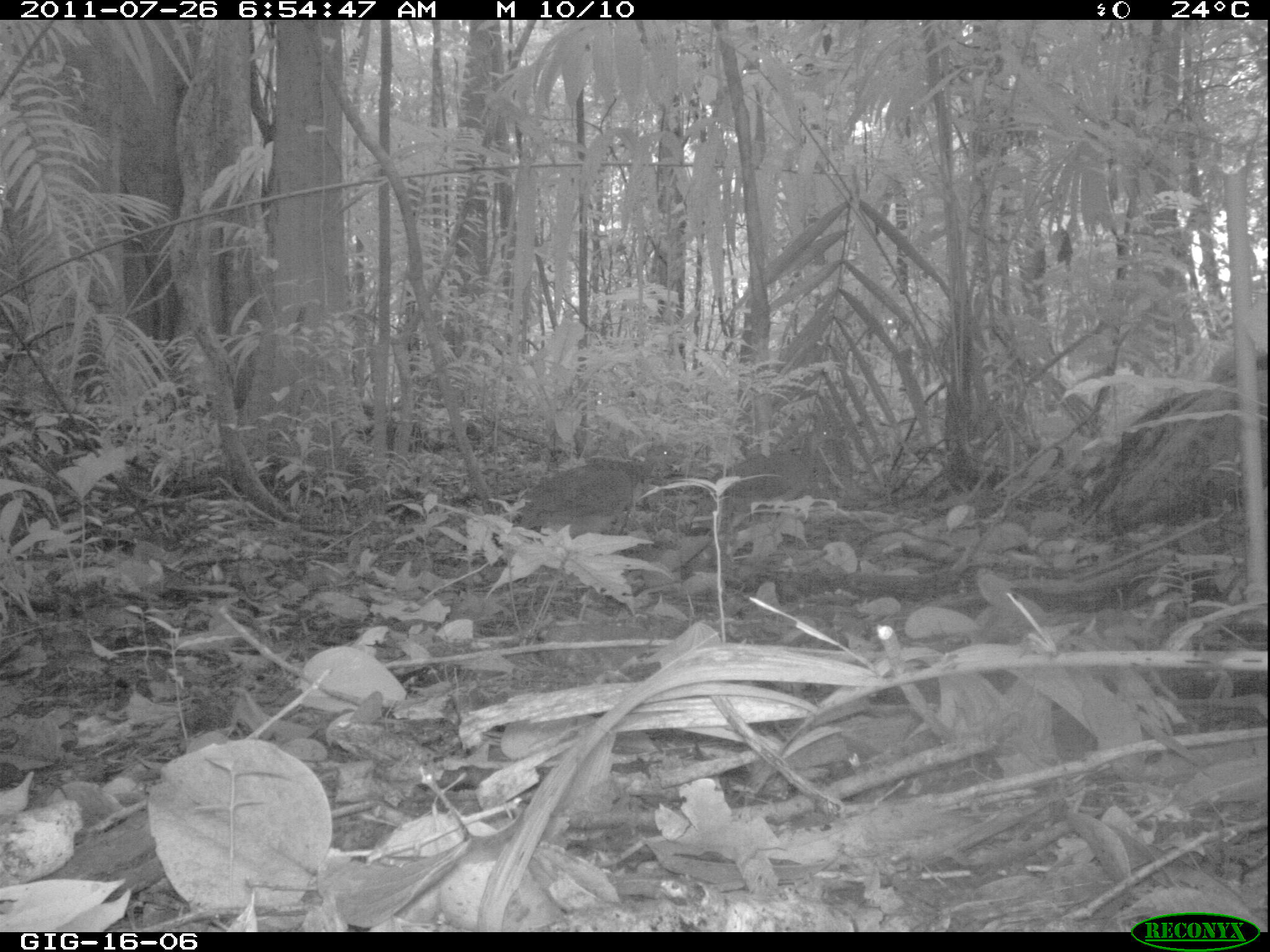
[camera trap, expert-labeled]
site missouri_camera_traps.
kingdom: Animalia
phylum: Chordata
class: Aves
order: Tinamiformes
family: Tinamidae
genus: Tinamus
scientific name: Tinamus major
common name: great tinamou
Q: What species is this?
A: Great tinamou (Tinamus major).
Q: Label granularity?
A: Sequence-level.